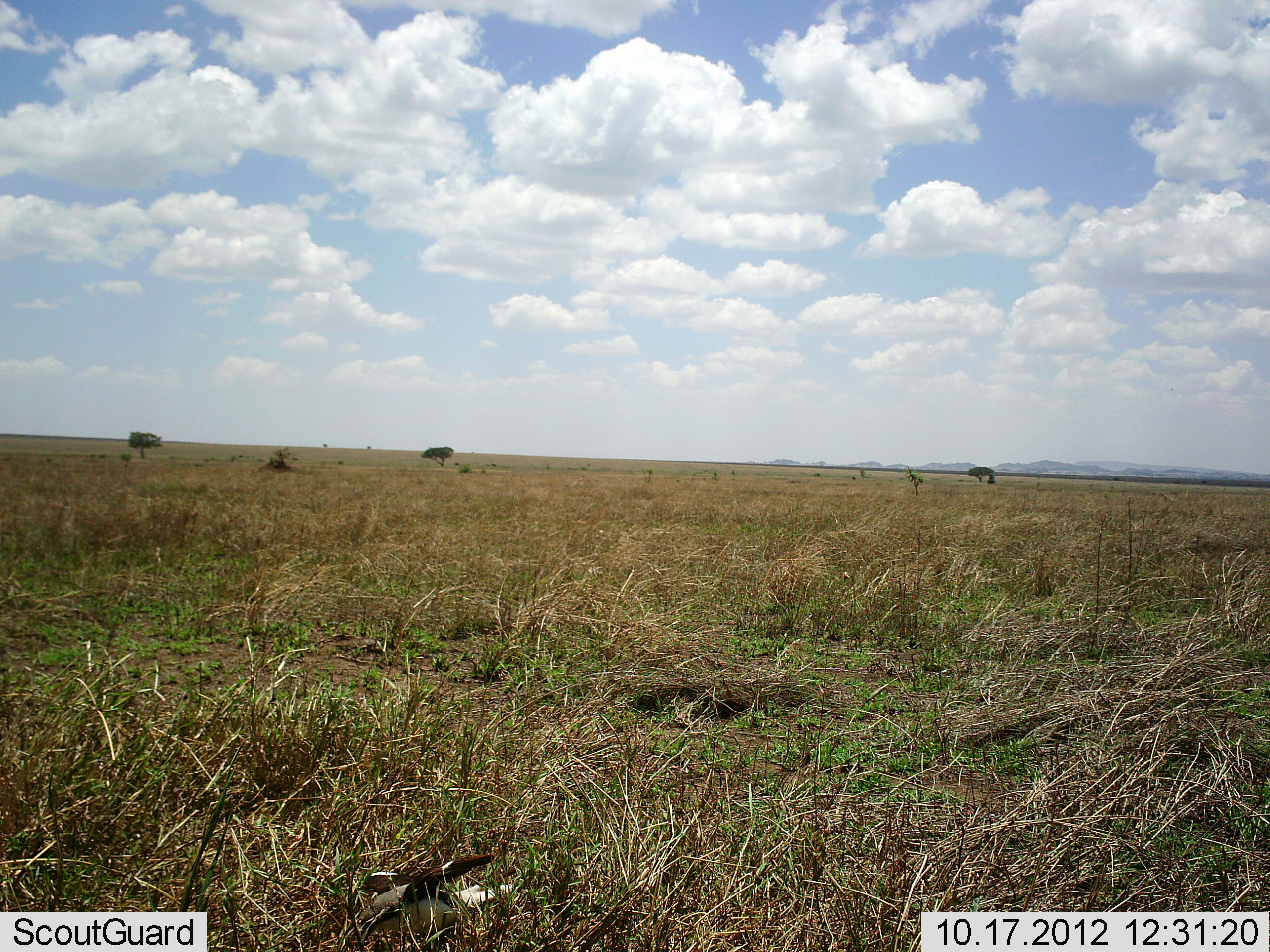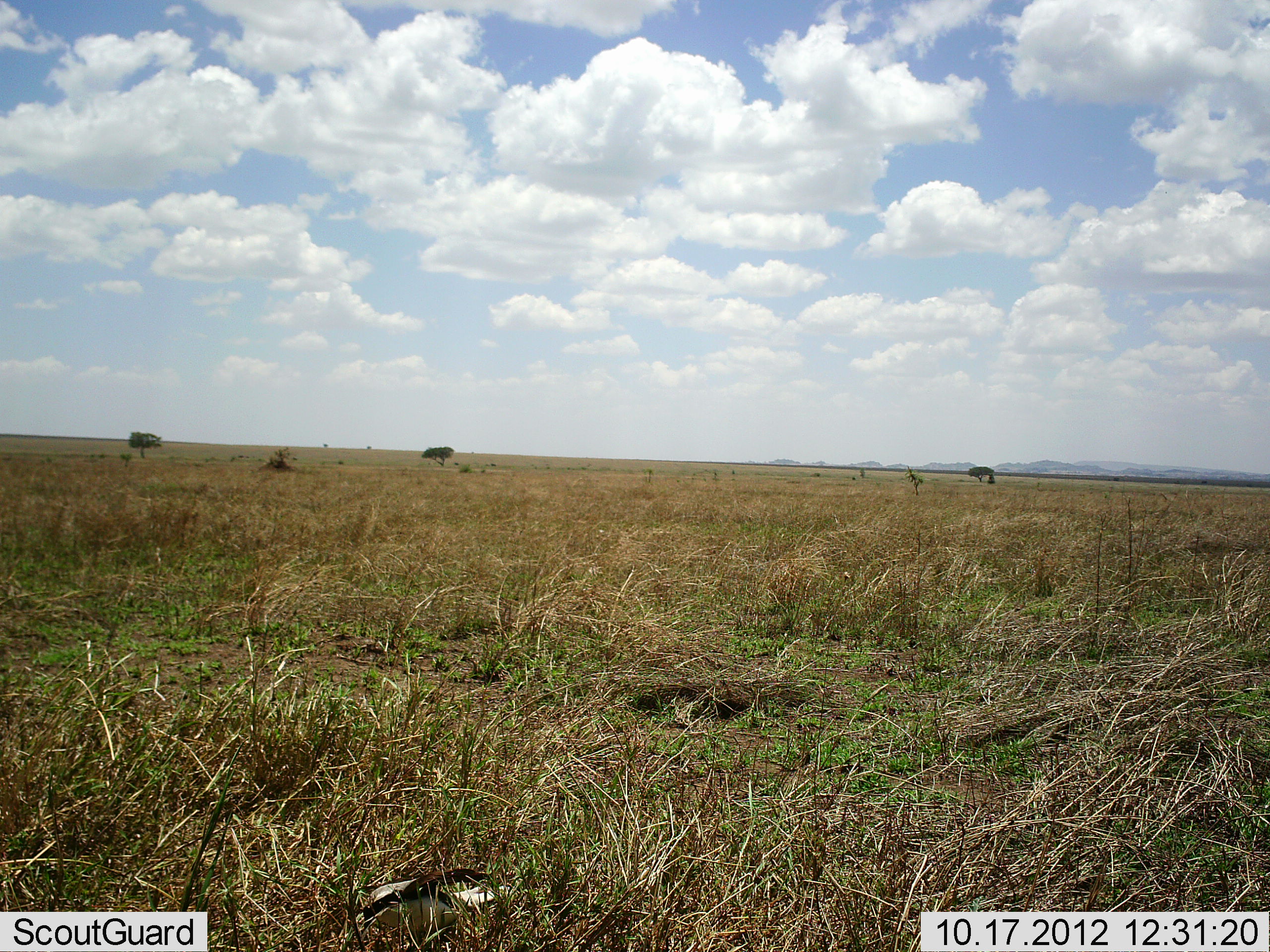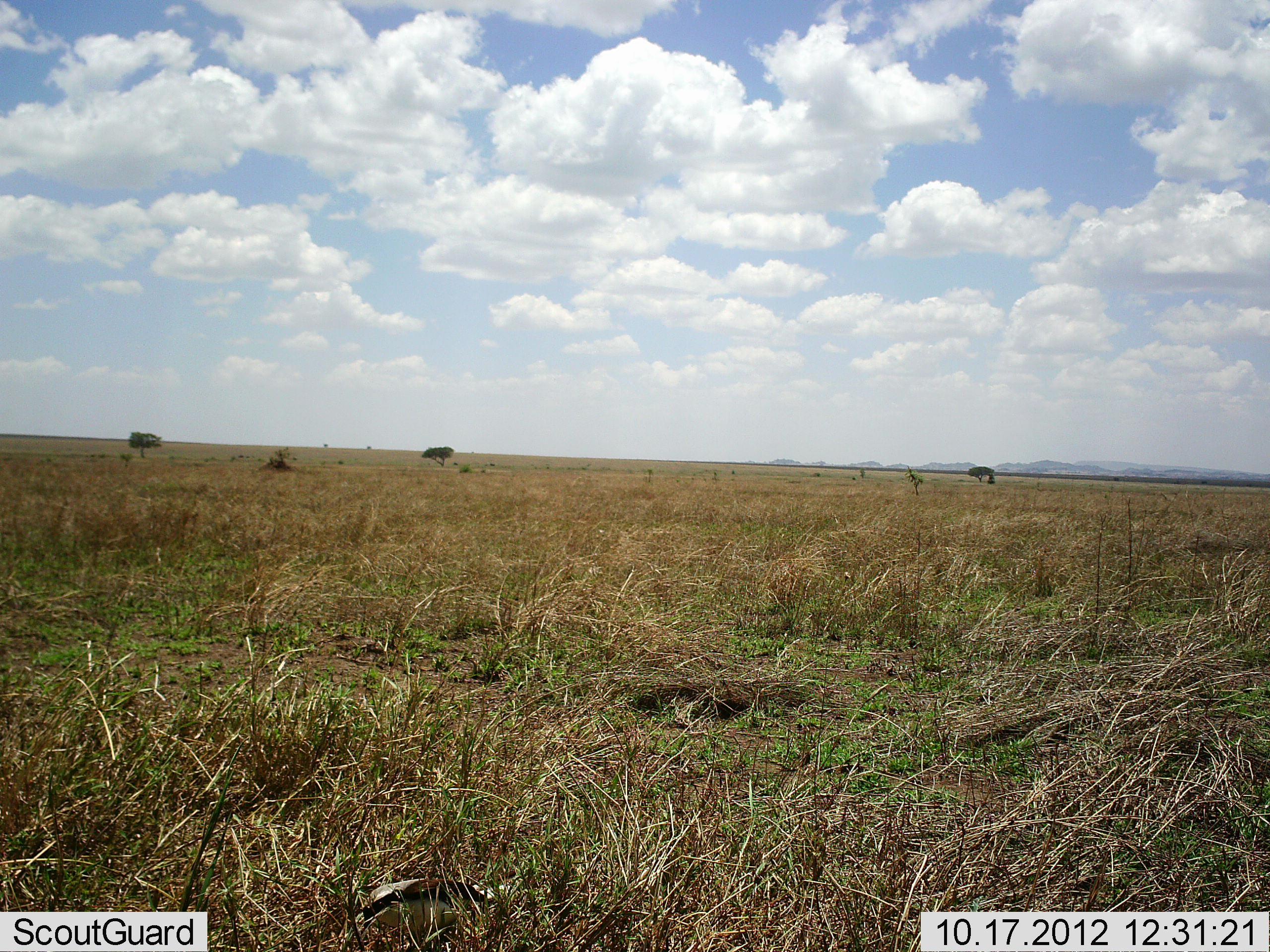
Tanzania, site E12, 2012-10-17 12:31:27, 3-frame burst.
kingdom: Animalia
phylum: Chordata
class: Aves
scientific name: Aves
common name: bird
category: otherbird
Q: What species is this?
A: Otherbird (bird) (Aves).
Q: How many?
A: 1.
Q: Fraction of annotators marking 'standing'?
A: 70%.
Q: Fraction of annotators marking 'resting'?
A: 0%.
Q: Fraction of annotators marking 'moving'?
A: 40%.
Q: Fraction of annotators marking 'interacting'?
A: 0%.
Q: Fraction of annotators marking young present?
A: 0%.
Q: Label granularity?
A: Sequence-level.